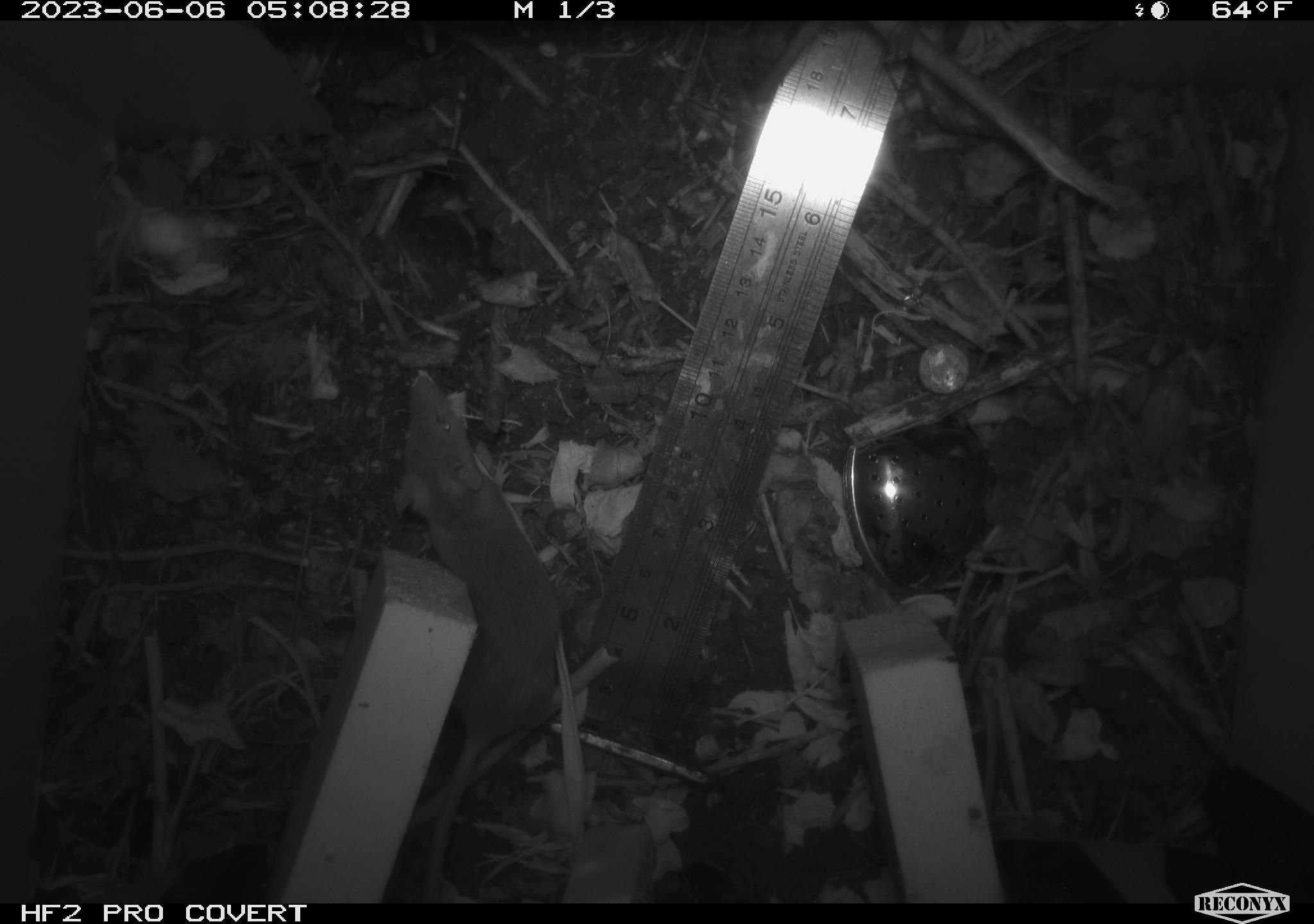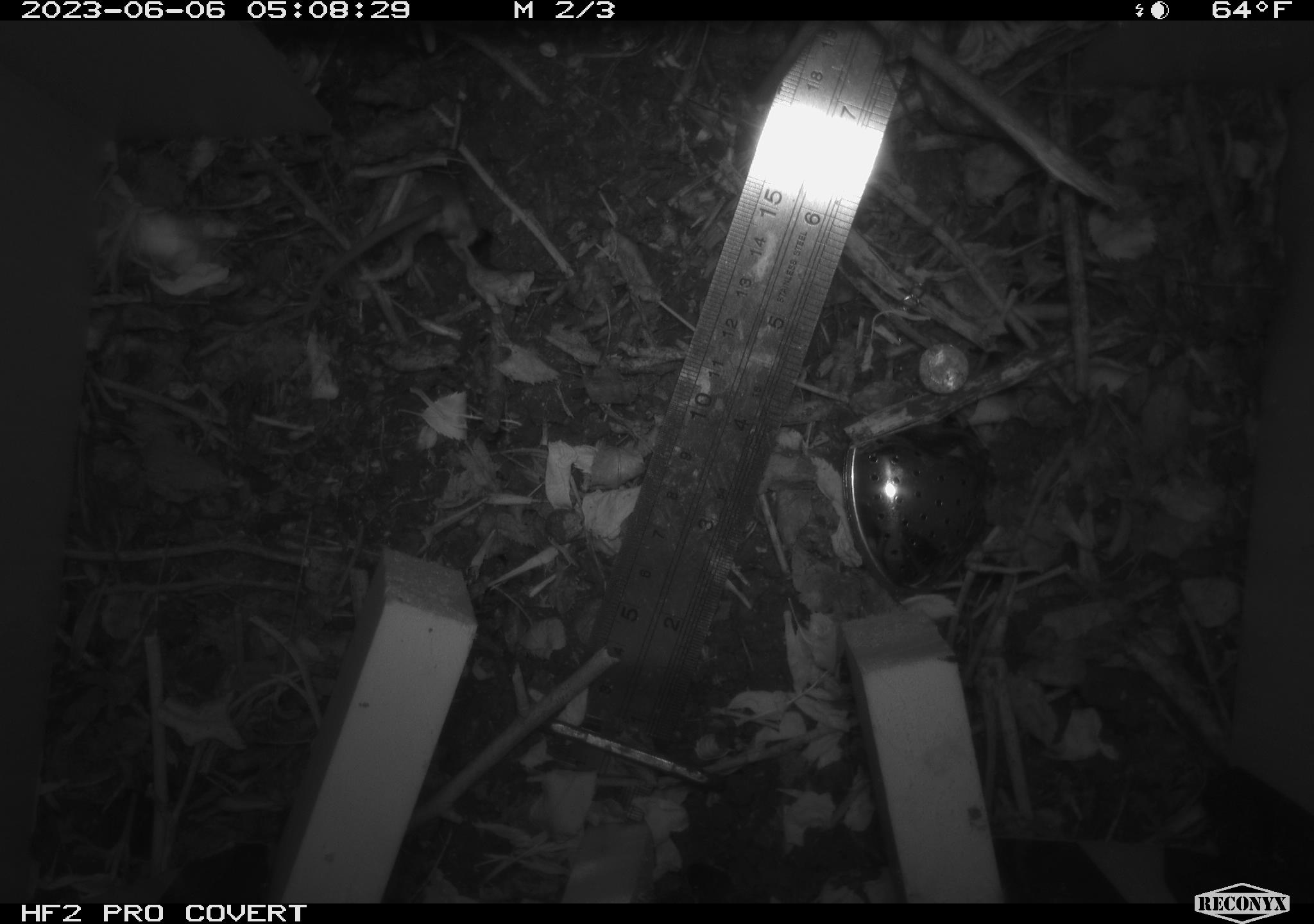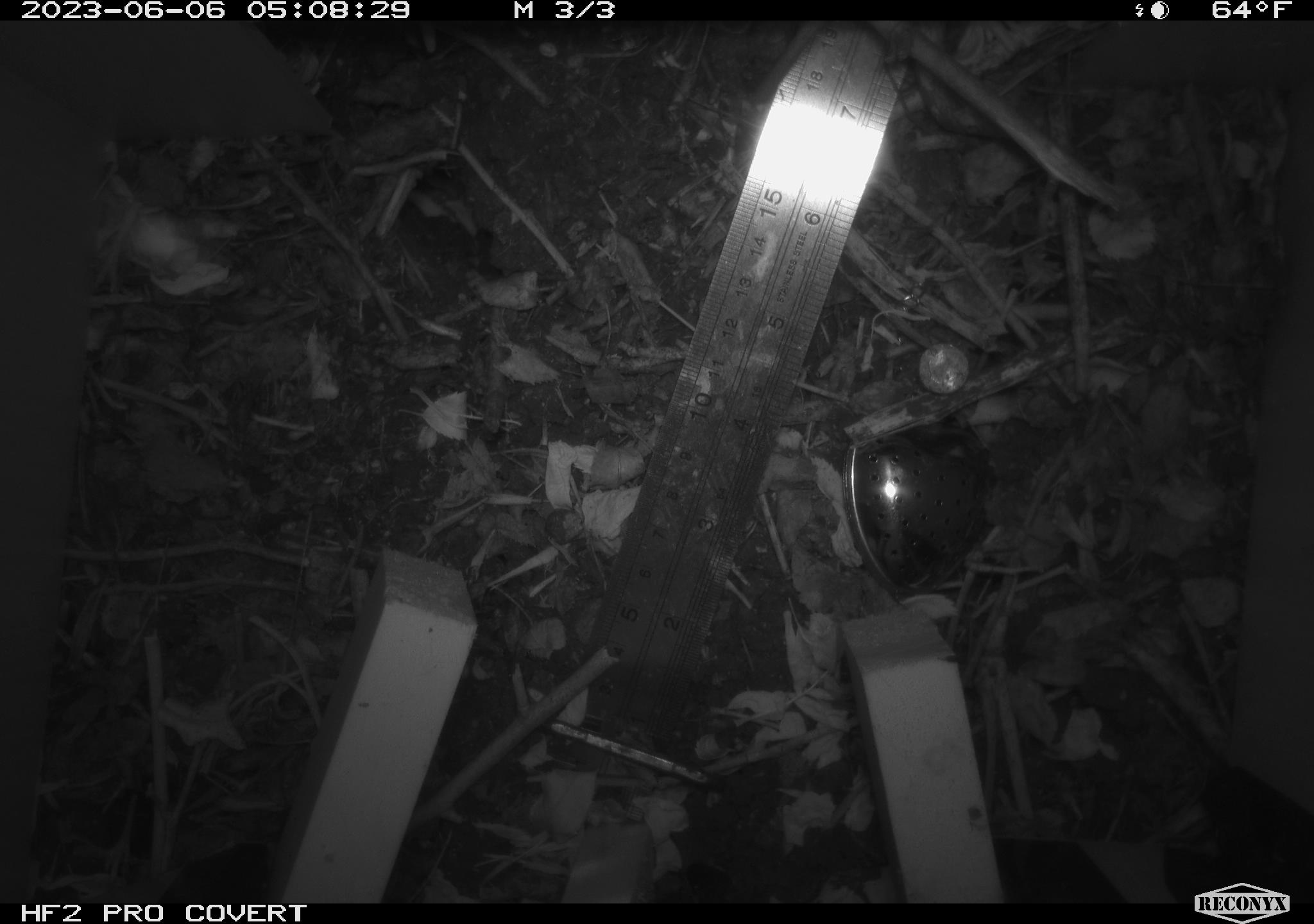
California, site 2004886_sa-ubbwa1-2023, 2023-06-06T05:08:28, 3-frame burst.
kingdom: Animalia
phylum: Chordata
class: Mammalia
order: Rodentia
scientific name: Rodentia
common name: rodent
Rodent (Rodentia).